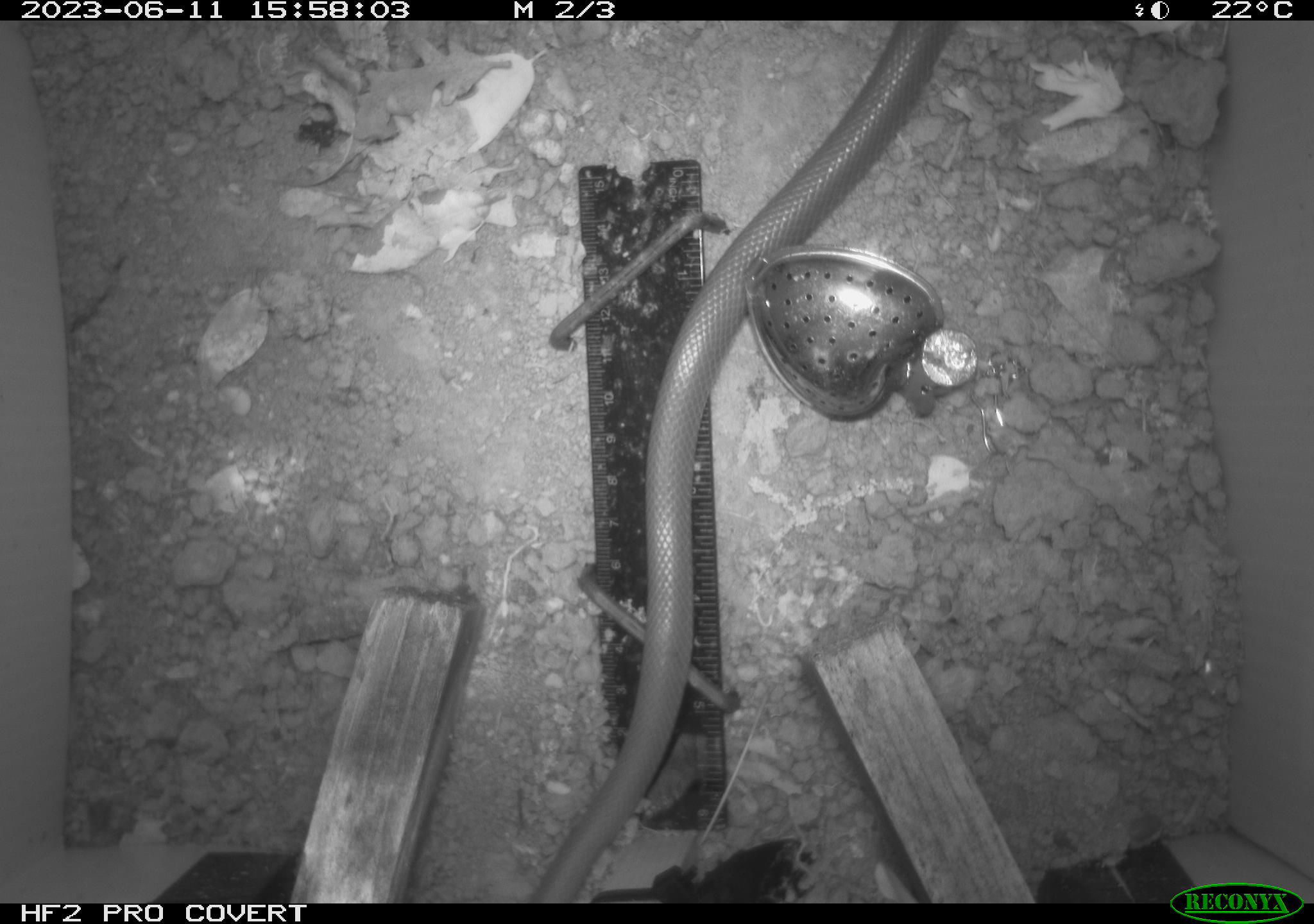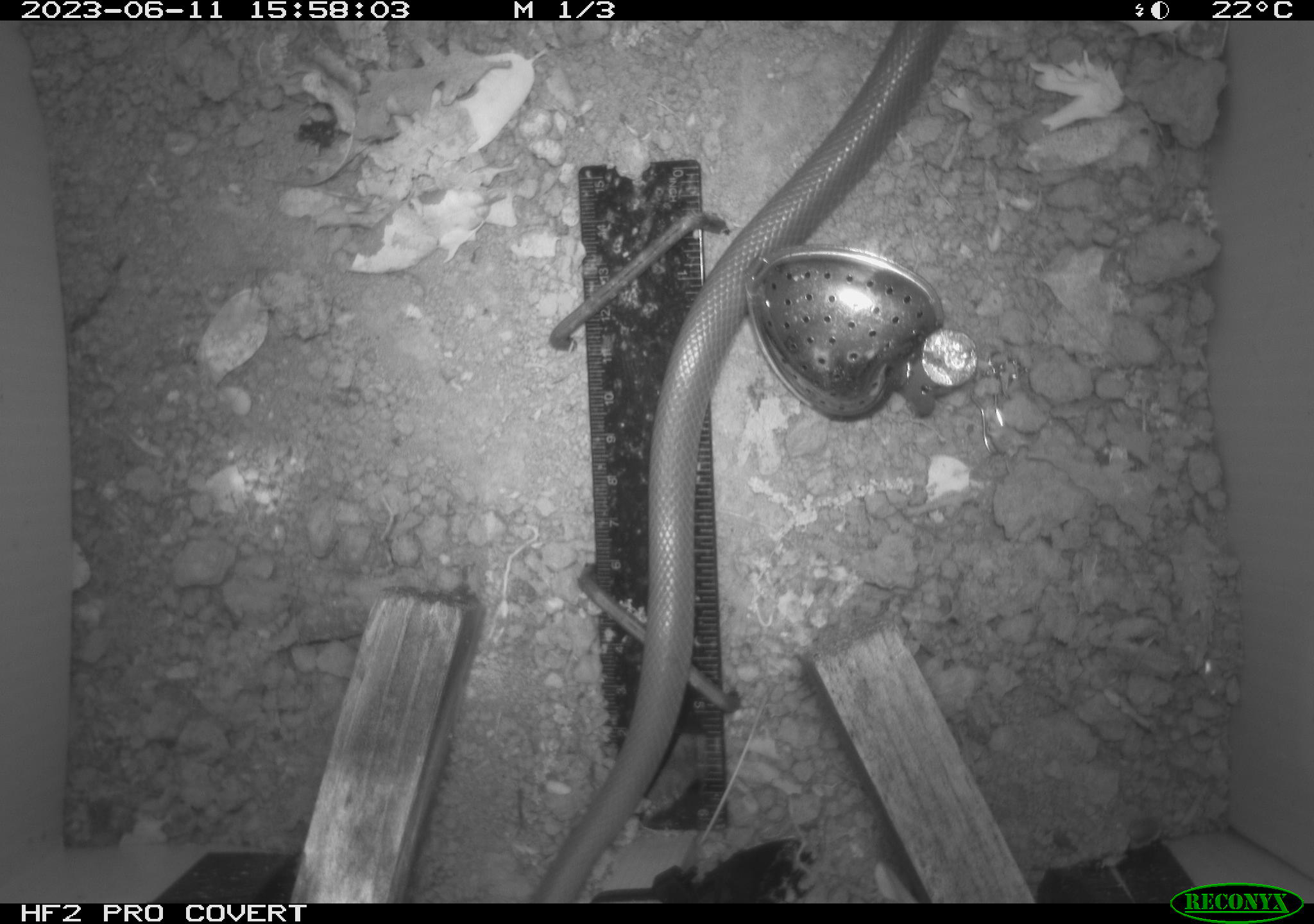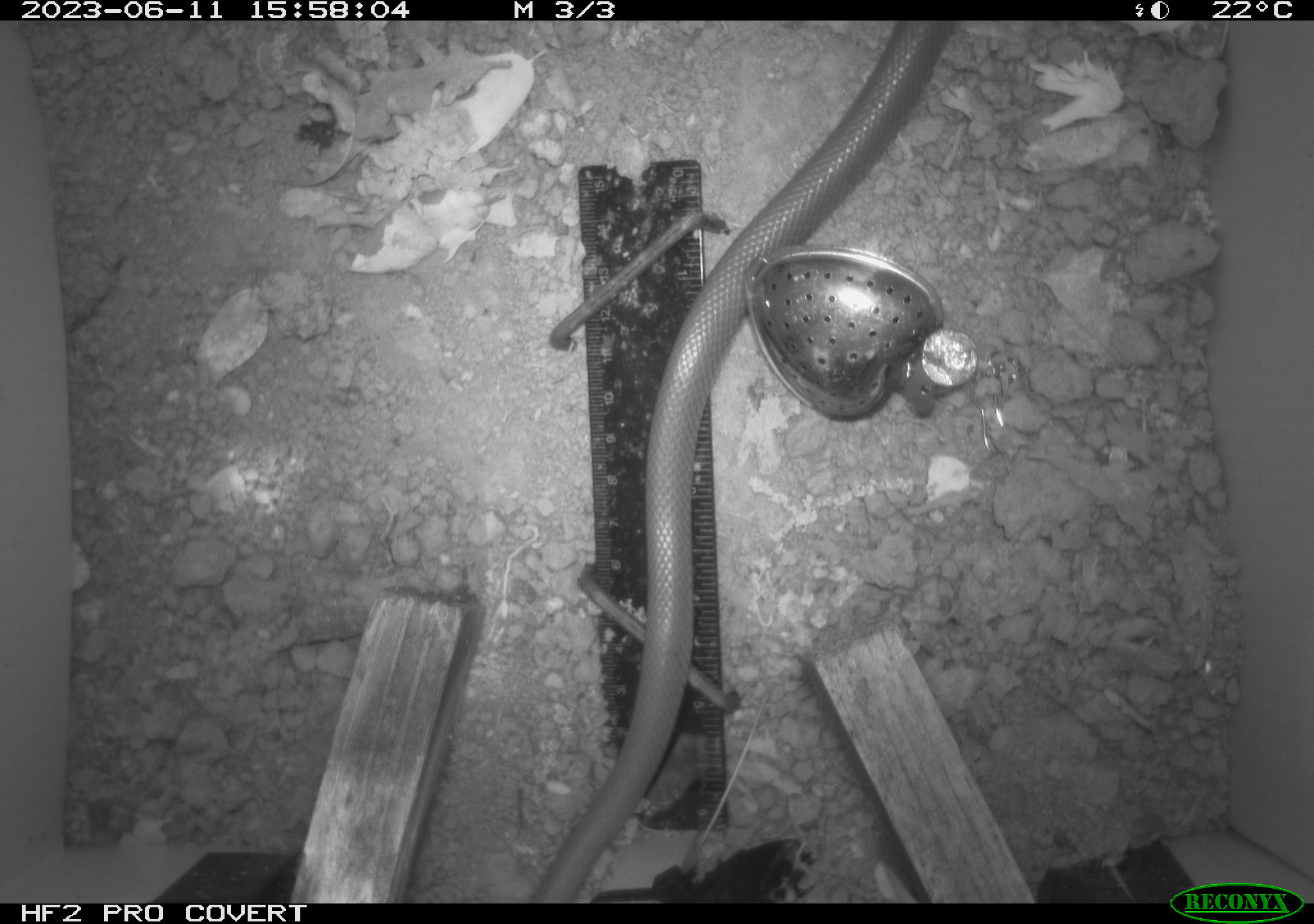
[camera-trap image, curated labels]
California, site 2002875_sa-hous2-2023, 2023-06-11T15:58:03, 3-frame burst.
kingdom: Animalia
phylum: Chordata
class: Reptilia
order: Squamata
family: Colubridae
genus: Coluber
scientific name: Coluber constrictor mormon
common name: western yellow-bellied racer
Western yellow-bellied racer (Coluber constrictor mormon).